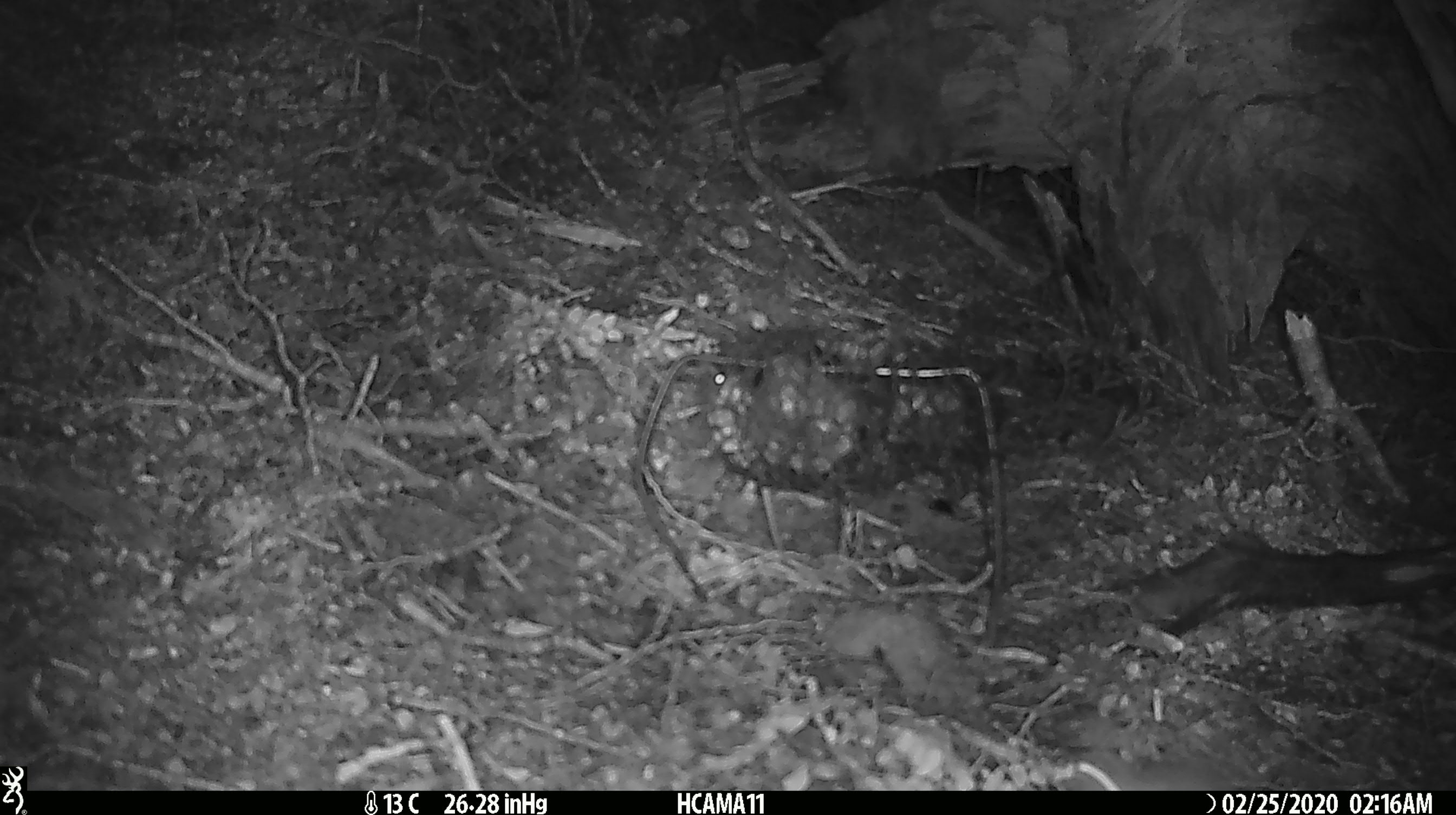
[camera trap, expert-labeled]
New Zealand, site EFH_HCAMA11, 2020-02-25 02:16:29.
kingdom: Animalia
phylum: Chordata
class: Mammalia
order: Rodentia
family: Muridae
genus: Mus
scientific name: Mus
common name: mouse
Mouse (Mus).